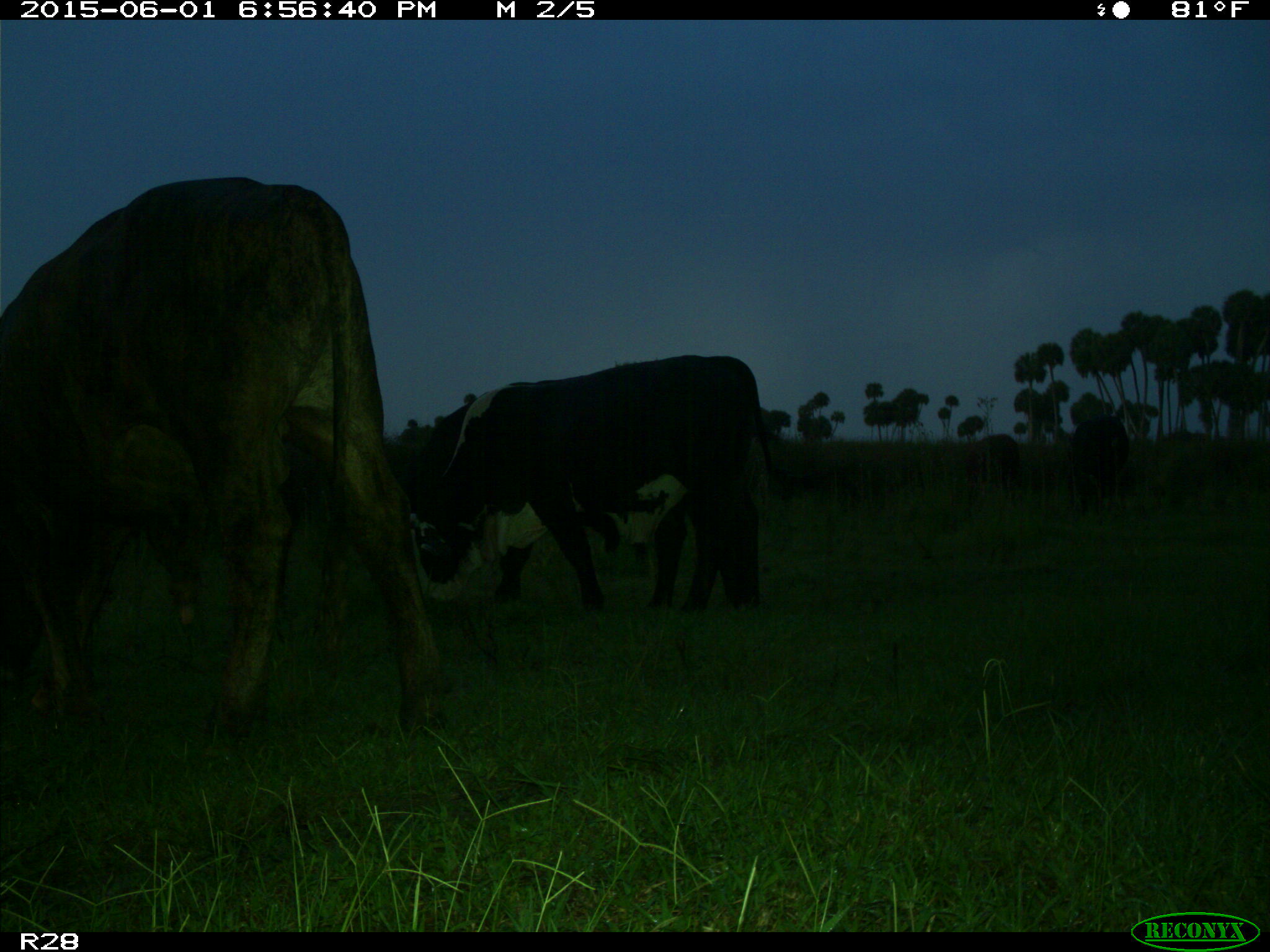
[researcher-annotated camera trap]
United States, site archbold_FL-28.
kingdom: Animalia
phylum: Chordata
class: Mammalia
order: Artiodactyla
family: Bovidae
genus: Bos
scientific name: Bos taurus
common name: domestic cow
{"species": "Bos taurus (domestic cow)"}